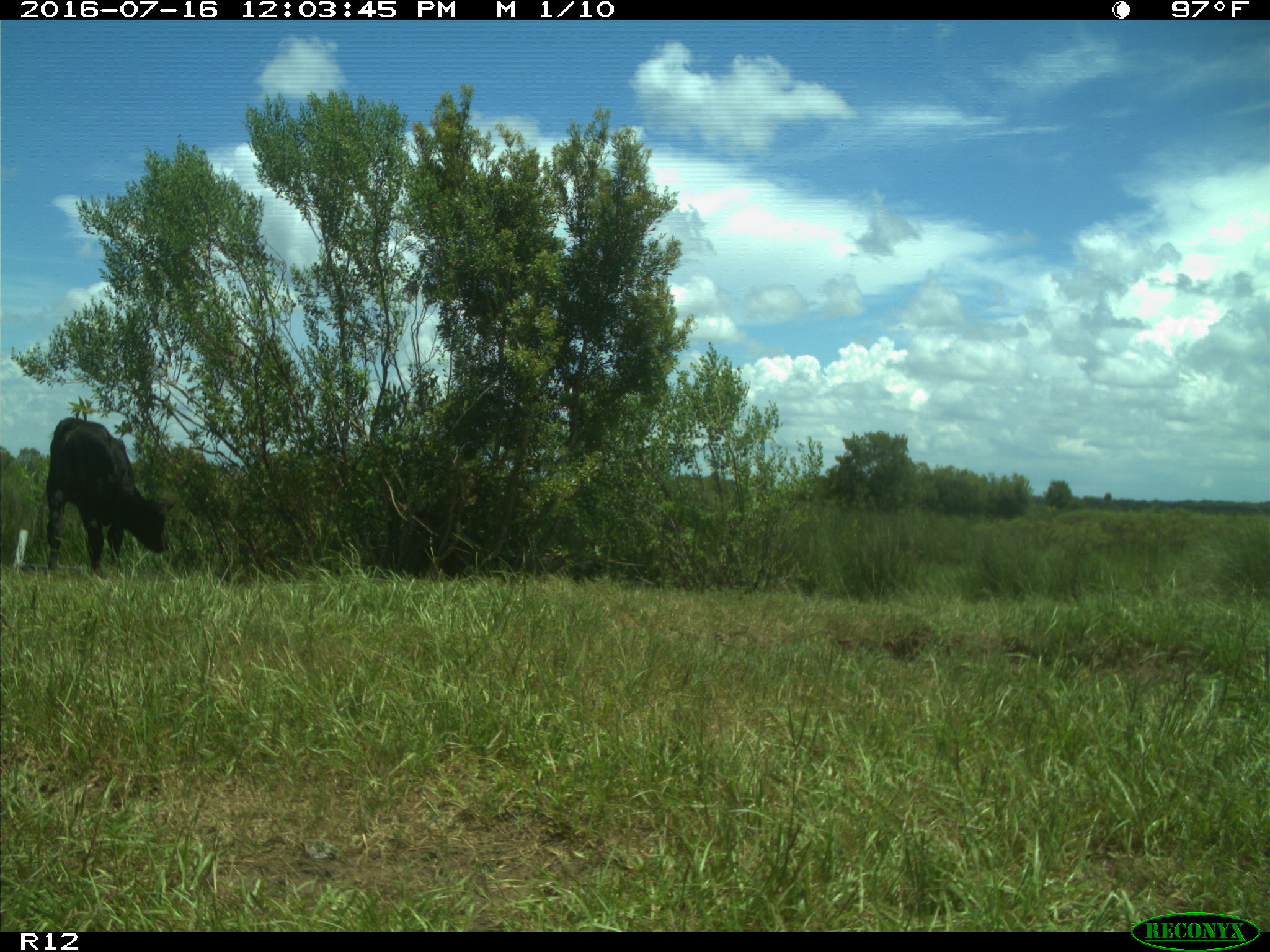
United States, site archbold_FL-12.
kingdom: Animalia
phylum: Chordata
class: Mammalia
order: Artiodactyla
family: Bovidae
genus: Bos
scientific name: Bos taurus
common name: domestic cow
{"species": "Bos taurus (domestic cow)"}